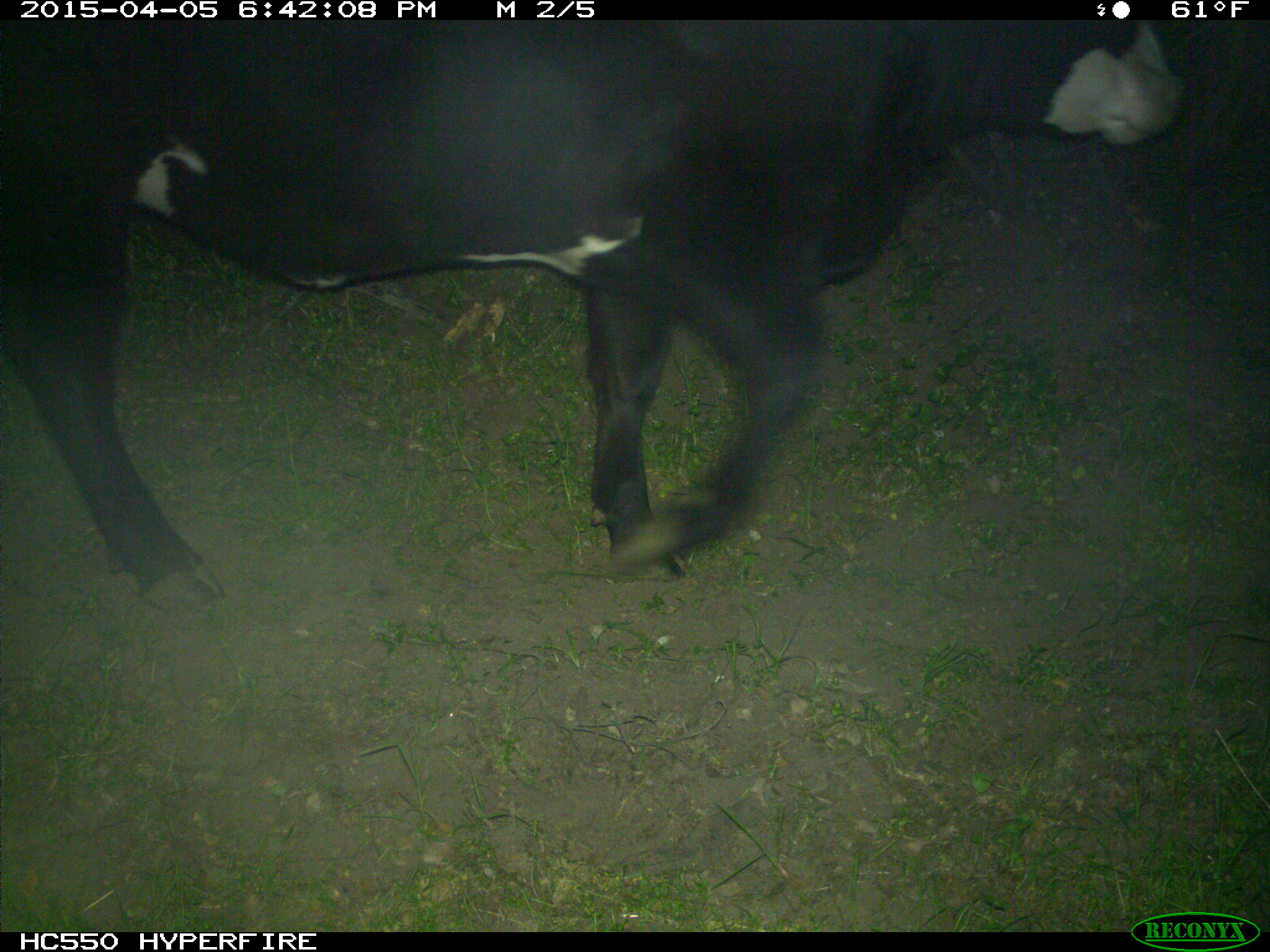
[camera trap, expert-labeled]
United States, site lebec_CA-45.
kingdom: Animalia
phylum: Chordata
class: Mammalia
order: Artiodactyla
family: Bovidae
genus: Bos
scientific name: Bos taurus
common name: domestic cow